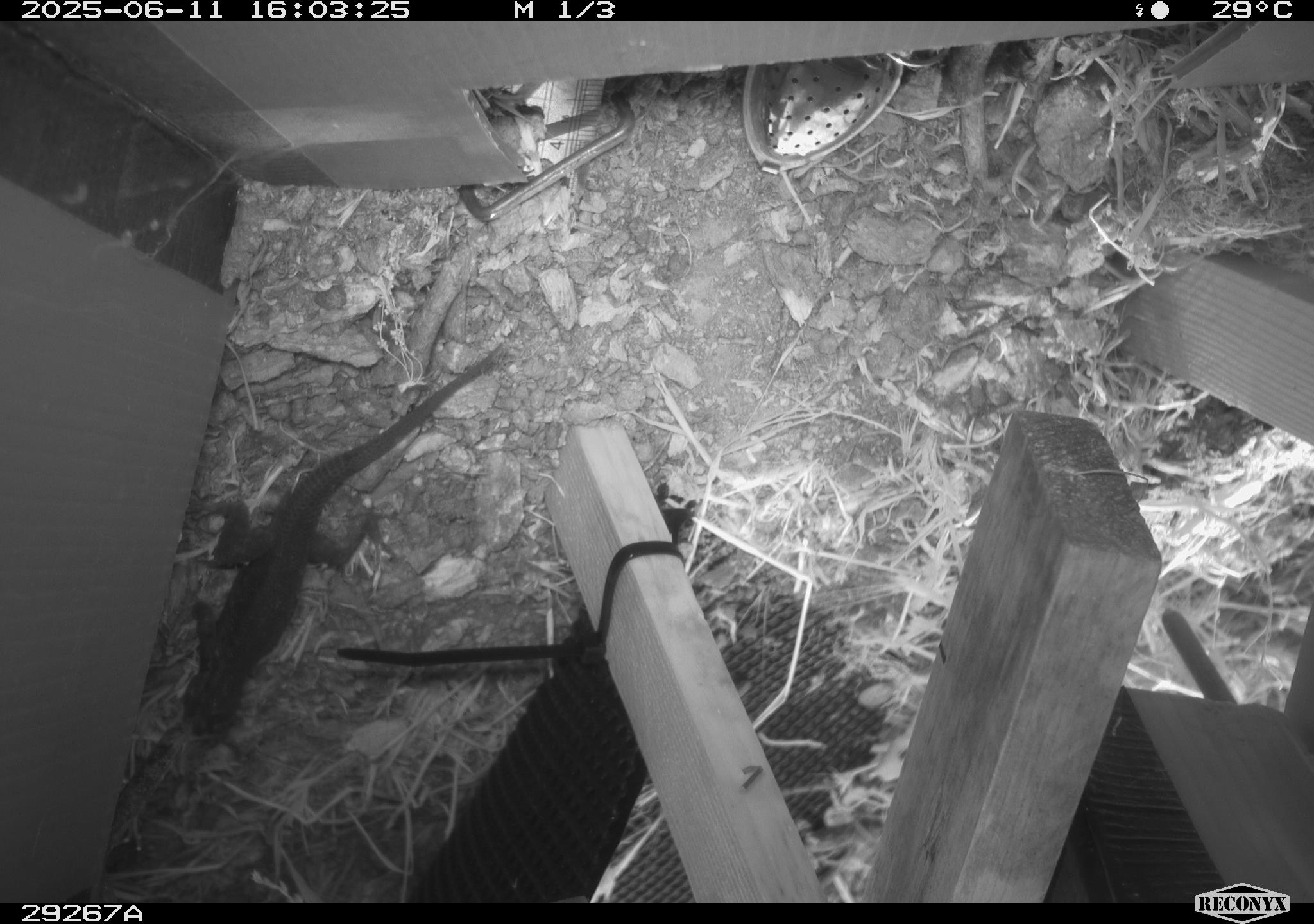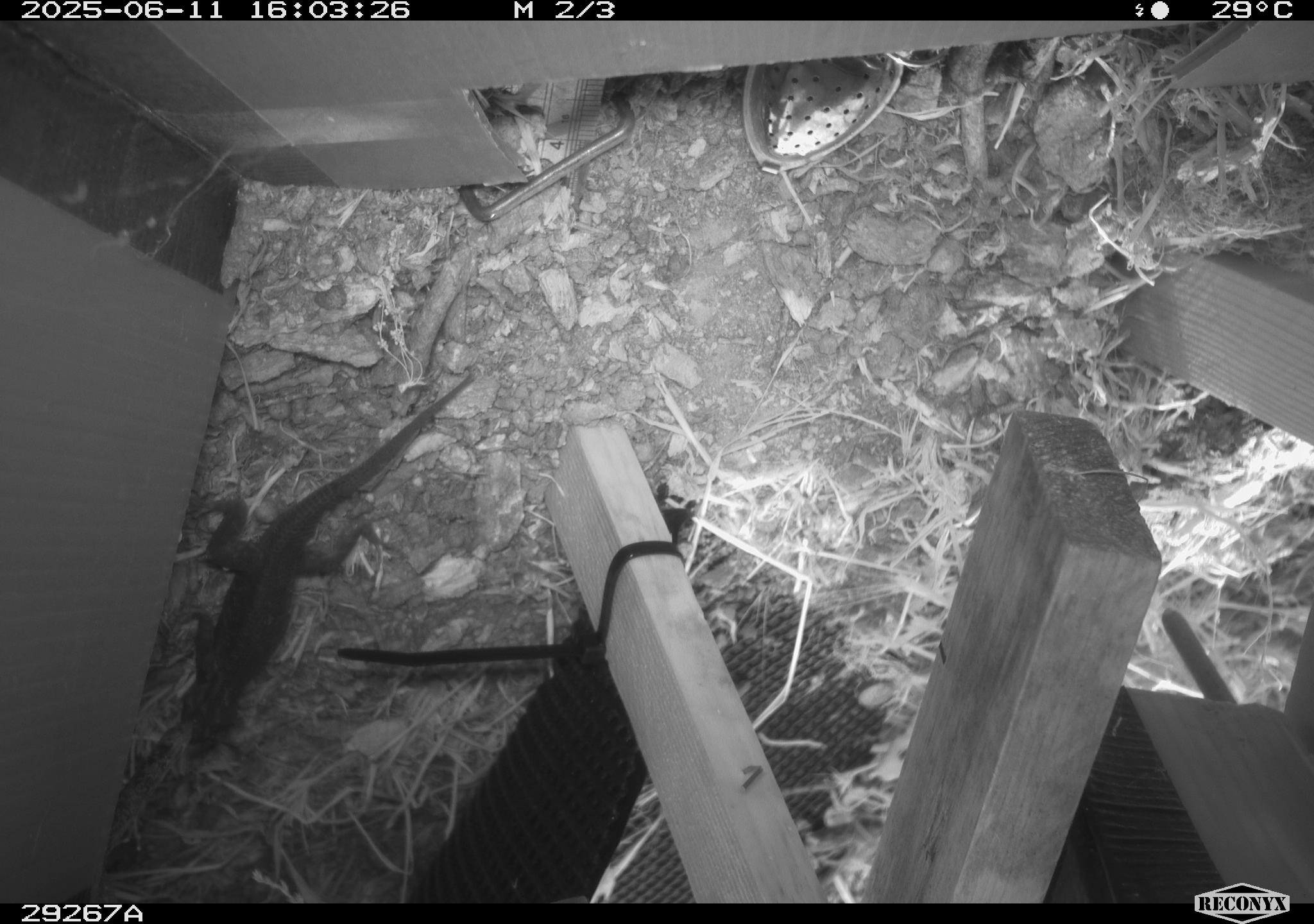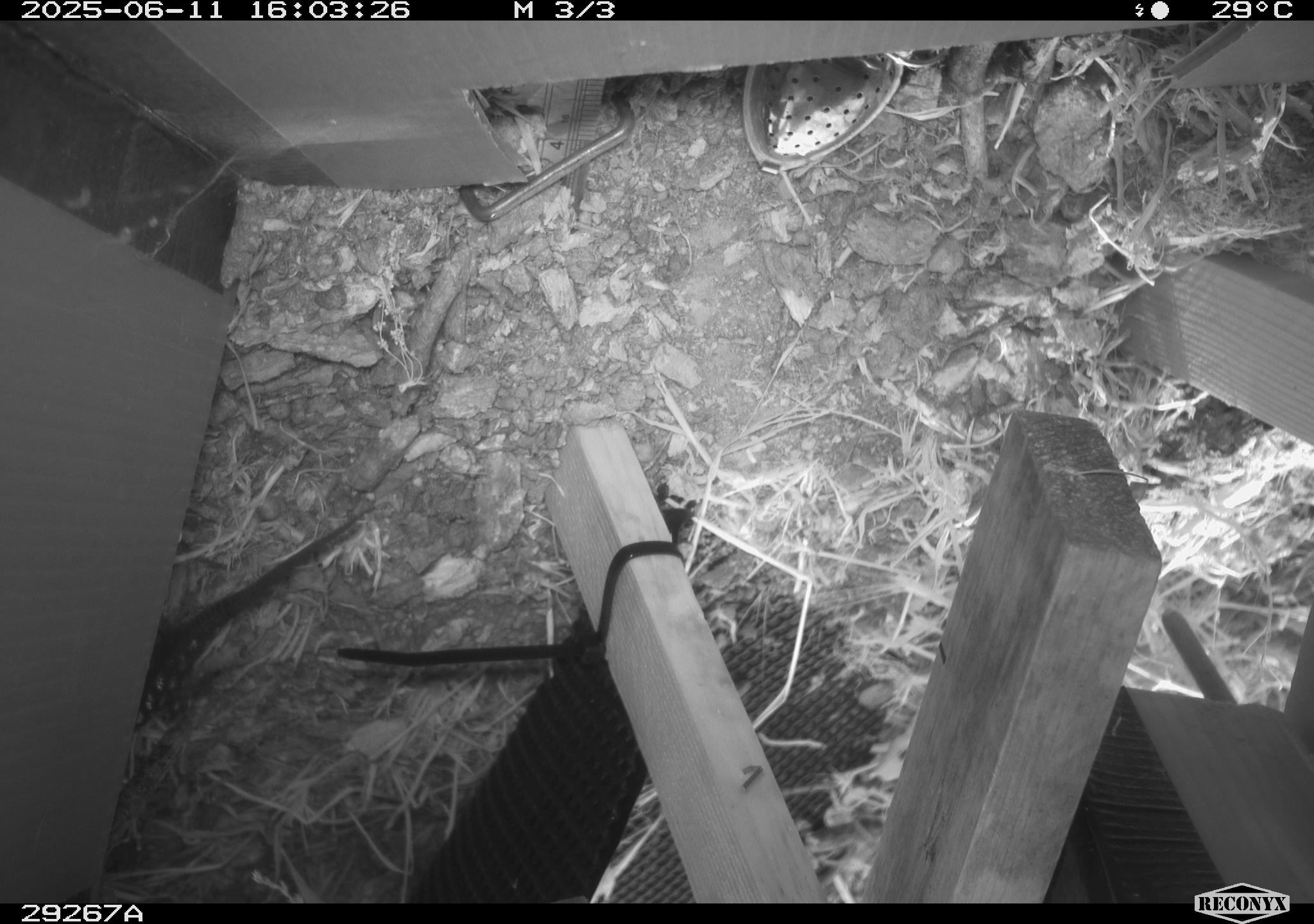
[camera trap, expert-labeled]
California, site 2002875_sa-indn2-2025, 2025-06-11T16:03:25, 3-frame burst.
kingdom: Animalia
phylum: Chordata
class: Reptilia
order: Squamata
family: Phrynosomatidae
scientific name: Phrynosomatidae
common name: north american spiny lizards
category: sceloporus/uta species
Sceloporus/uta species (north american spiny lizards) (Phrynosomatidae).